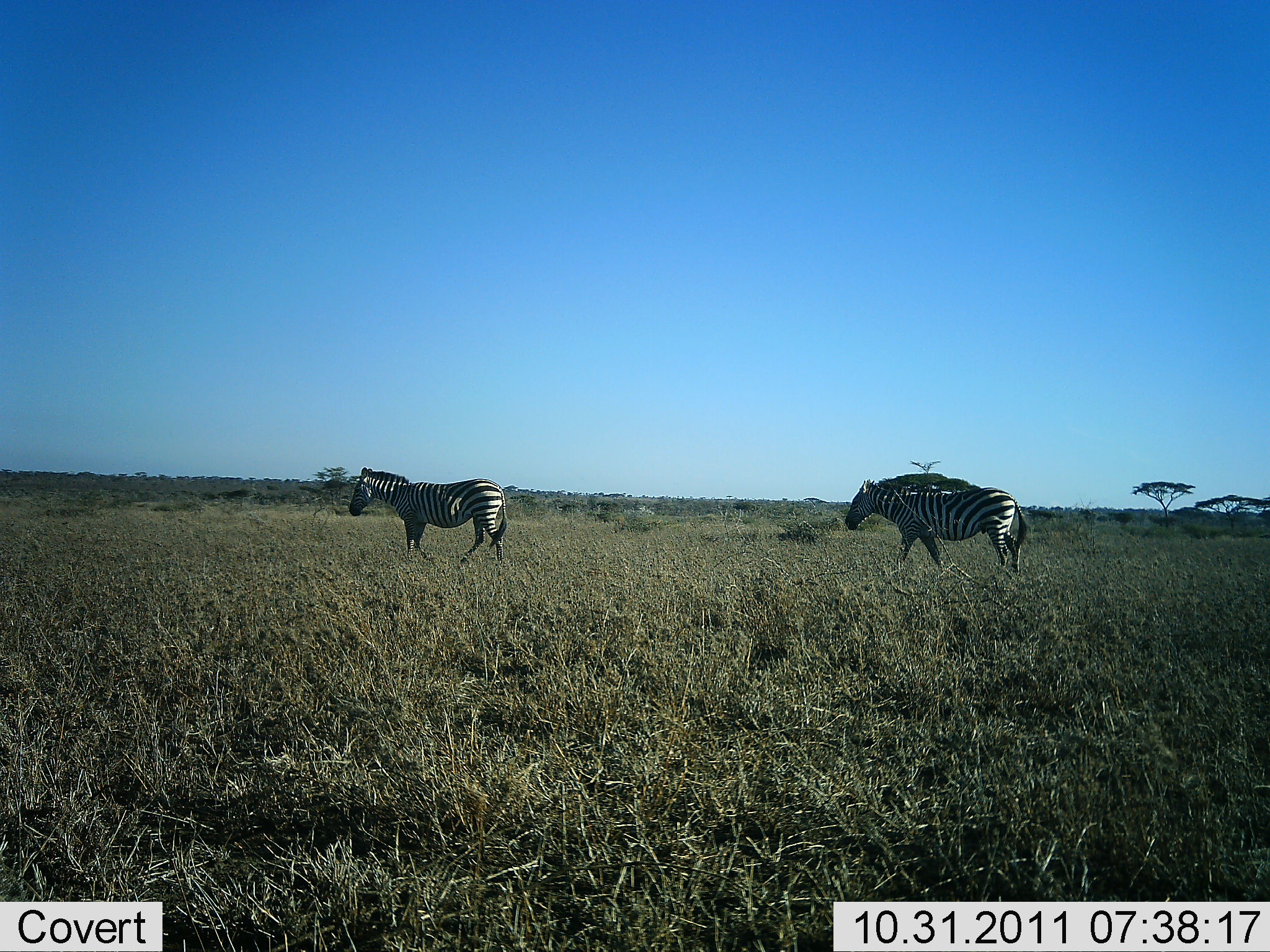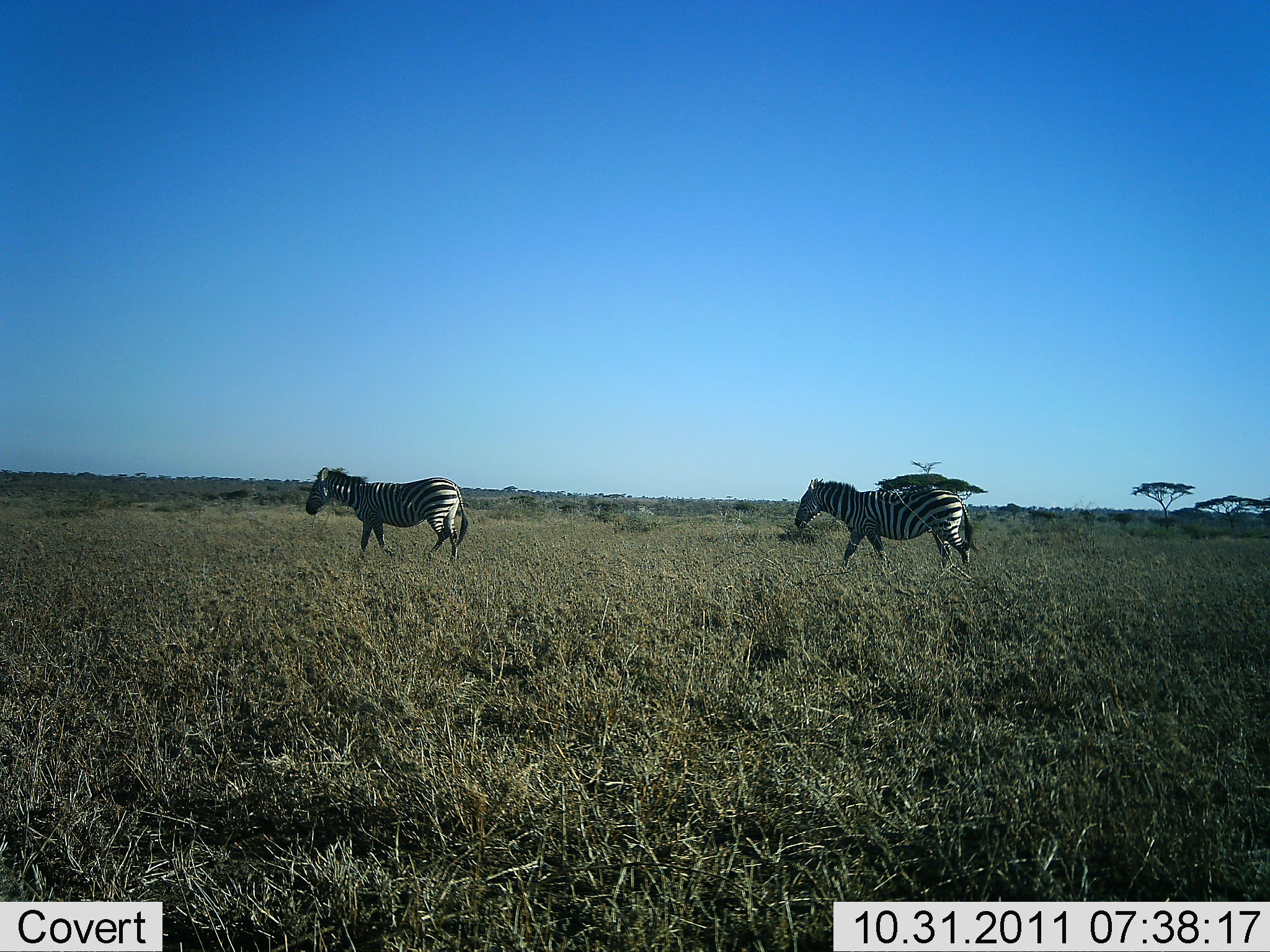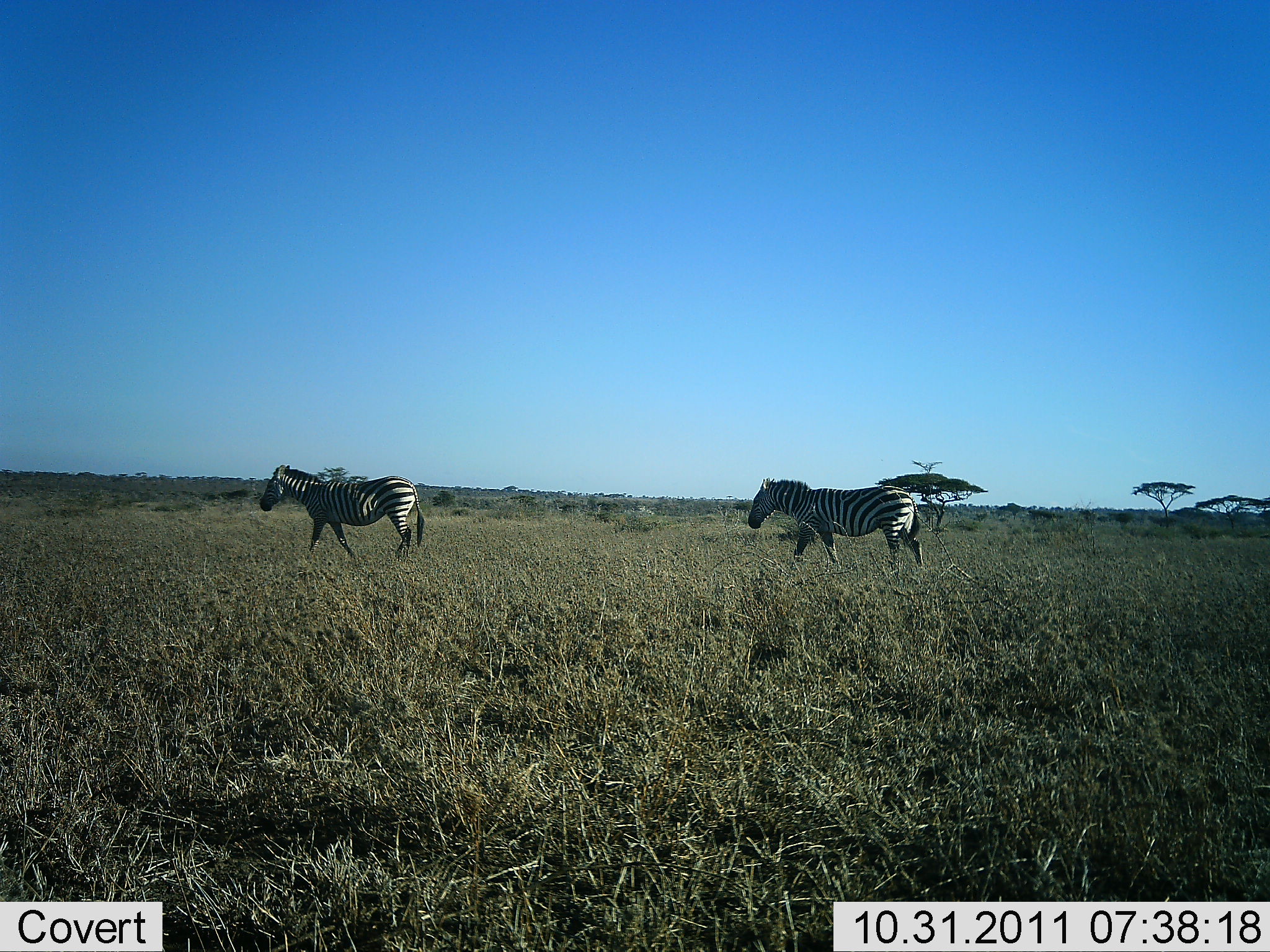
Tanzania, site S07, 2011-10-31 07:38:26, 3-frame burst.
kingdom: Animalia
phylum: Chordata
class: Mammalia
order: Perissodactyla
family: Equidae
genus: Equus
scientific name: Equus quagga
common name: plains zebra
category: zebra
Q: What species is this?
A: Zebra (plains zebra) (Equus quagga).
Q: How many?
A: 2.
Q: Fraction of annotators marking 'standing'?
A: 0%.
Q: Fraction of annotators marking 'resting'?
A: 0%.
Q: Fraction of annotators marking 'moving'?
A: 100%.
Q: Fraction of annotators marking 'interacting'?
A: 0%.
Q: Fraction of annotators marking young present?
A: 9%.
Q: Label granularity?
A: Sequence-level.